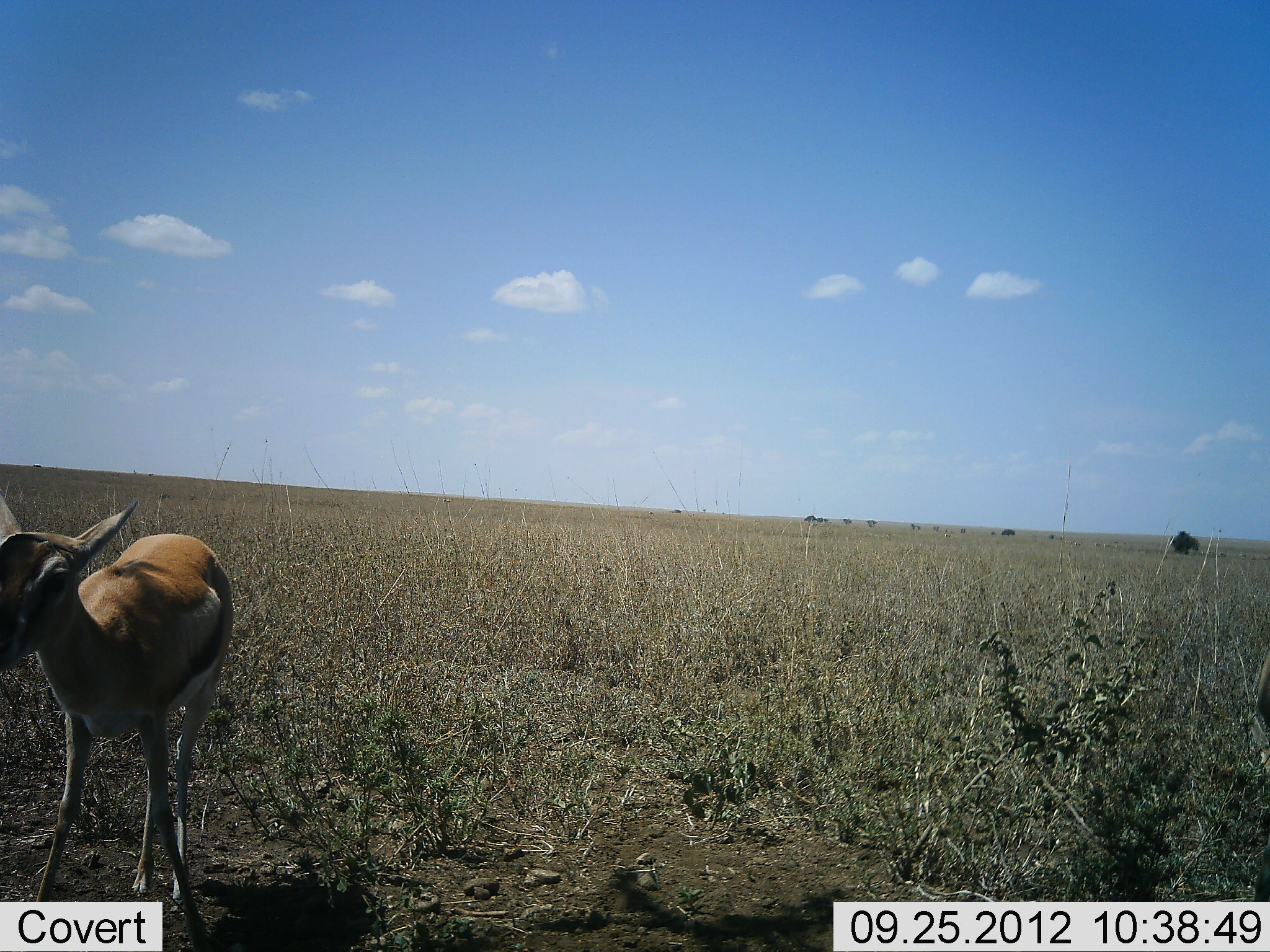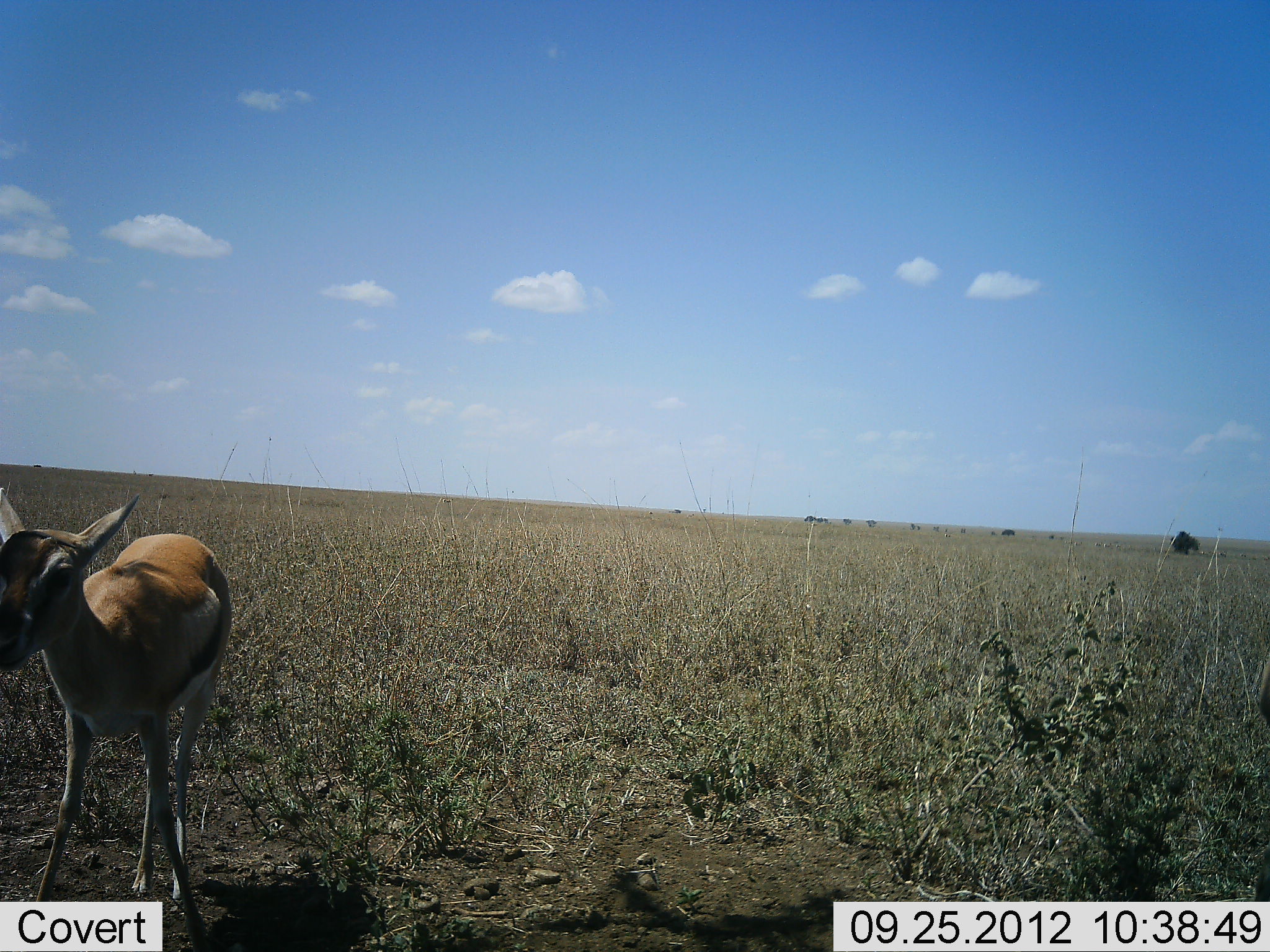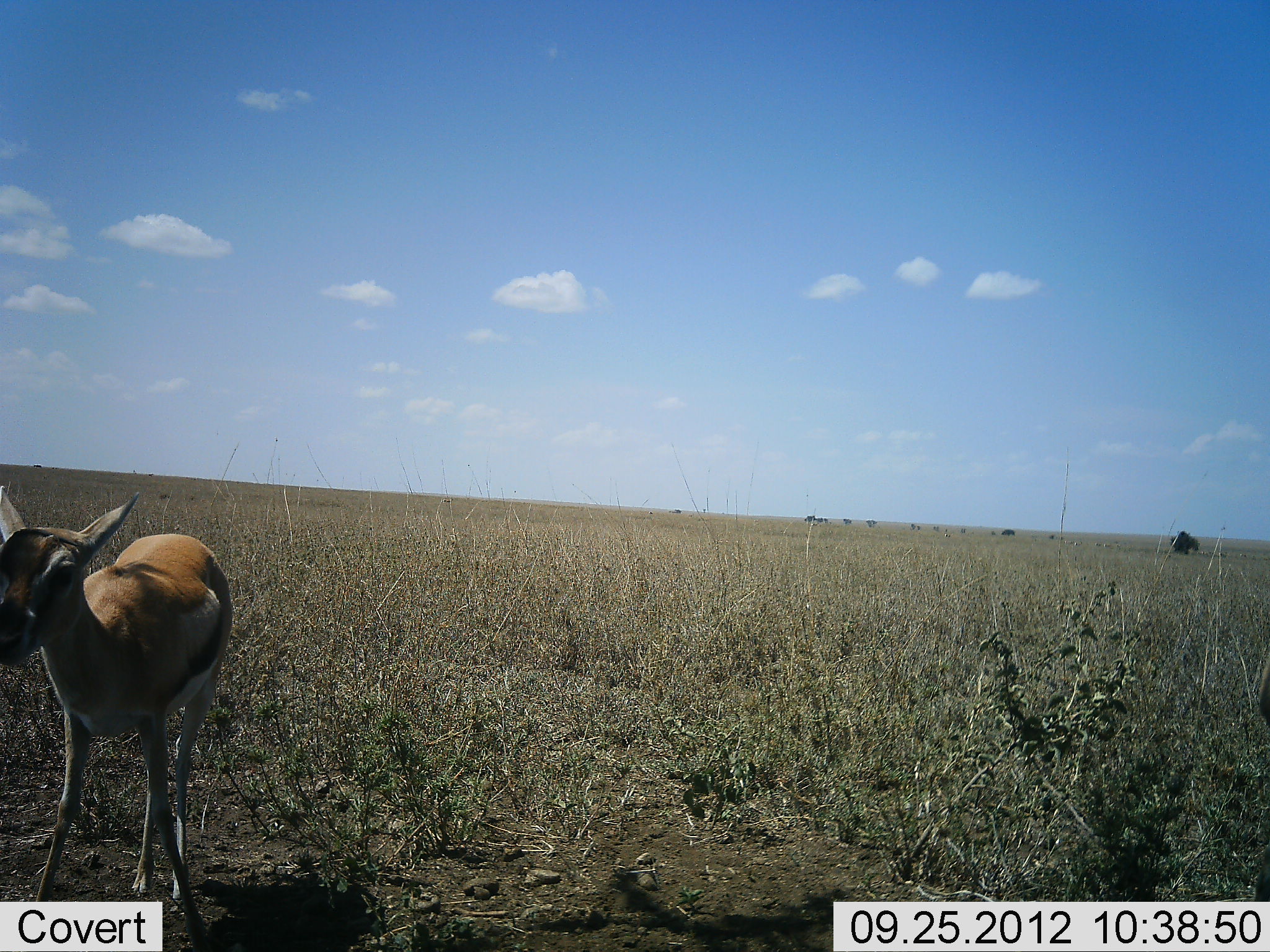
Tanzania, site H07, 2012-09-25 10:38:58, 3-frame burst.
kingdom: Animalia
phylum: Chordata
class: Mammalia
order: Artiodactyla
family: Bovidae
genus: Eudorcas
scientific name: Eudorcas thomsonii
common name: thomson's gazelle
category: gazellethomsons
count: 1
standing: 100%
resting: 0%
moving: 0%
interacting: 10%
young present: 0%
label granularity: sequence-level